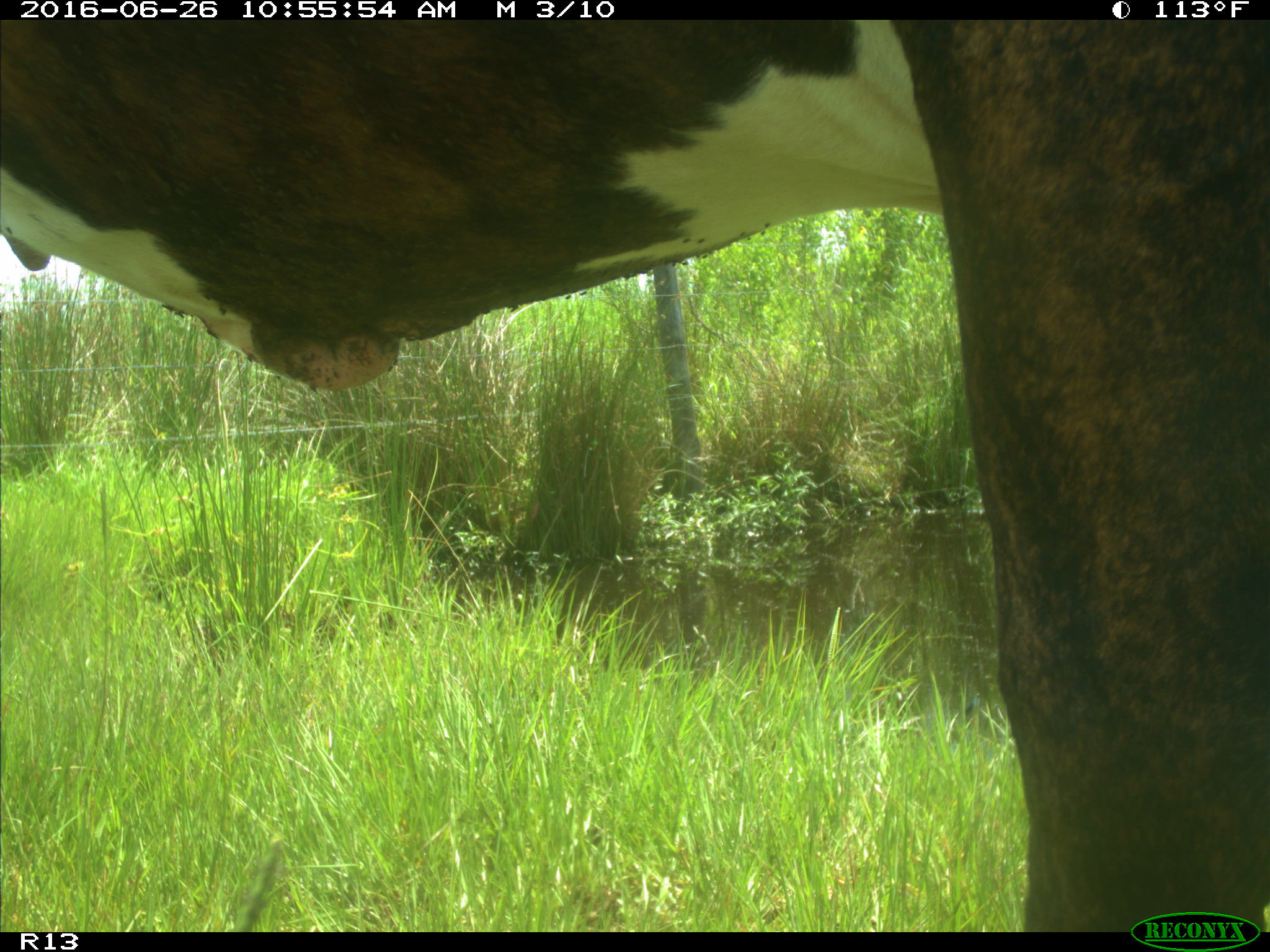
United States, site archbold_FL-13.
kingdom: Animalia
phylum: Chordata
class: Mammalia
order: Artiodactyla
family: Bovidae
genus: Bos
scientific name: Bos taurus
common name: domestic cow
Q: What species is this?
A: Bos taurus (domestic cow).